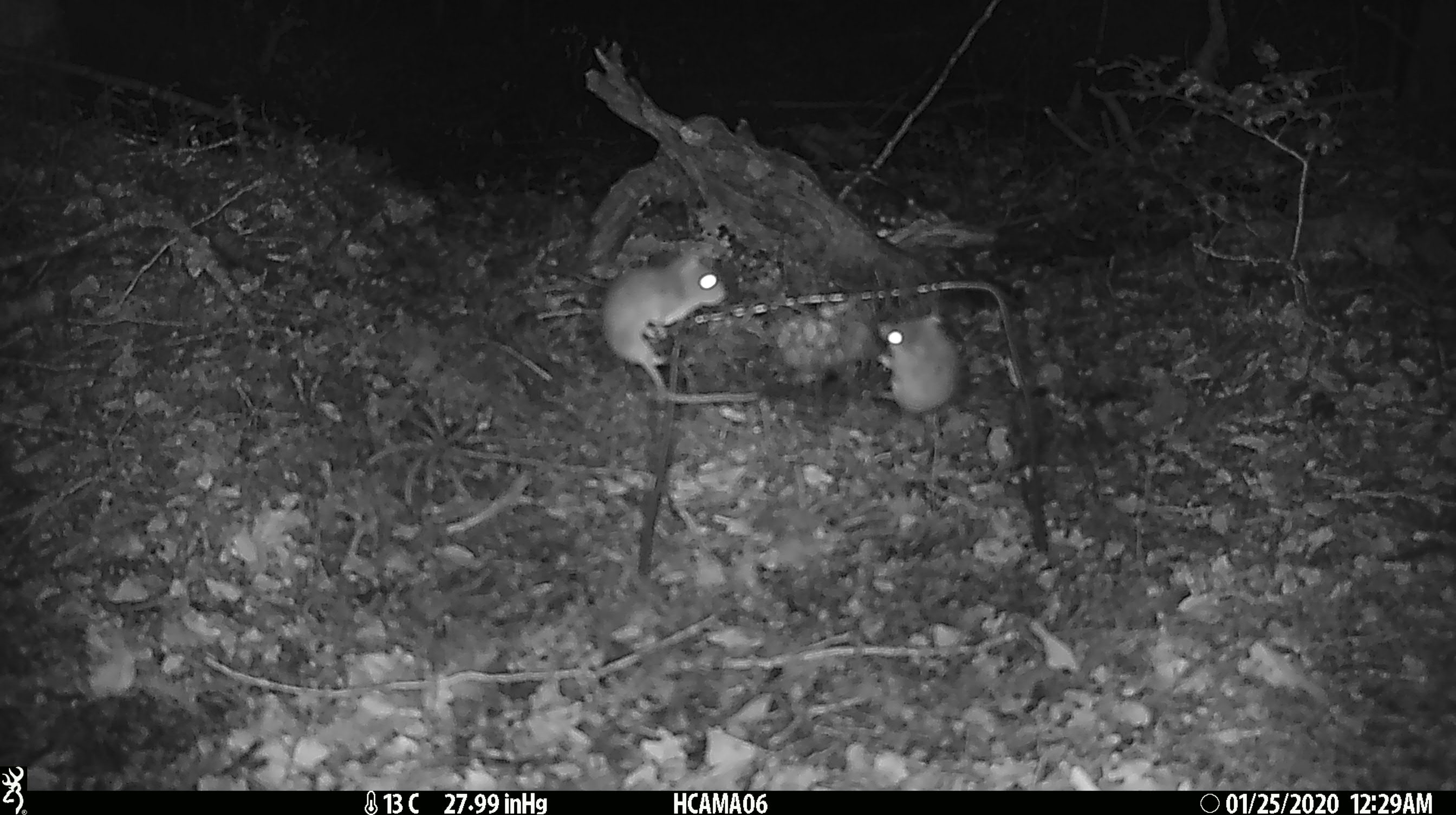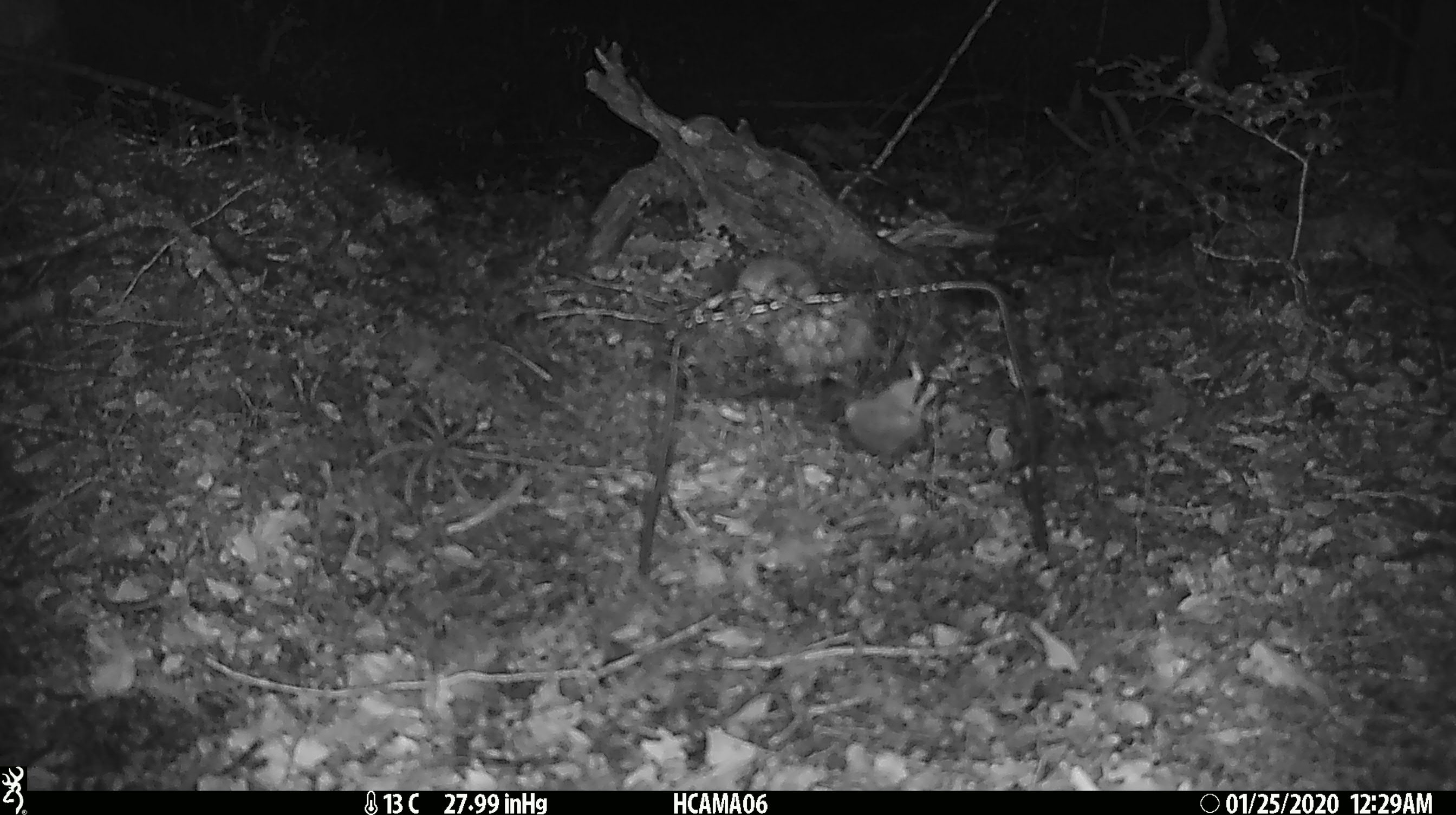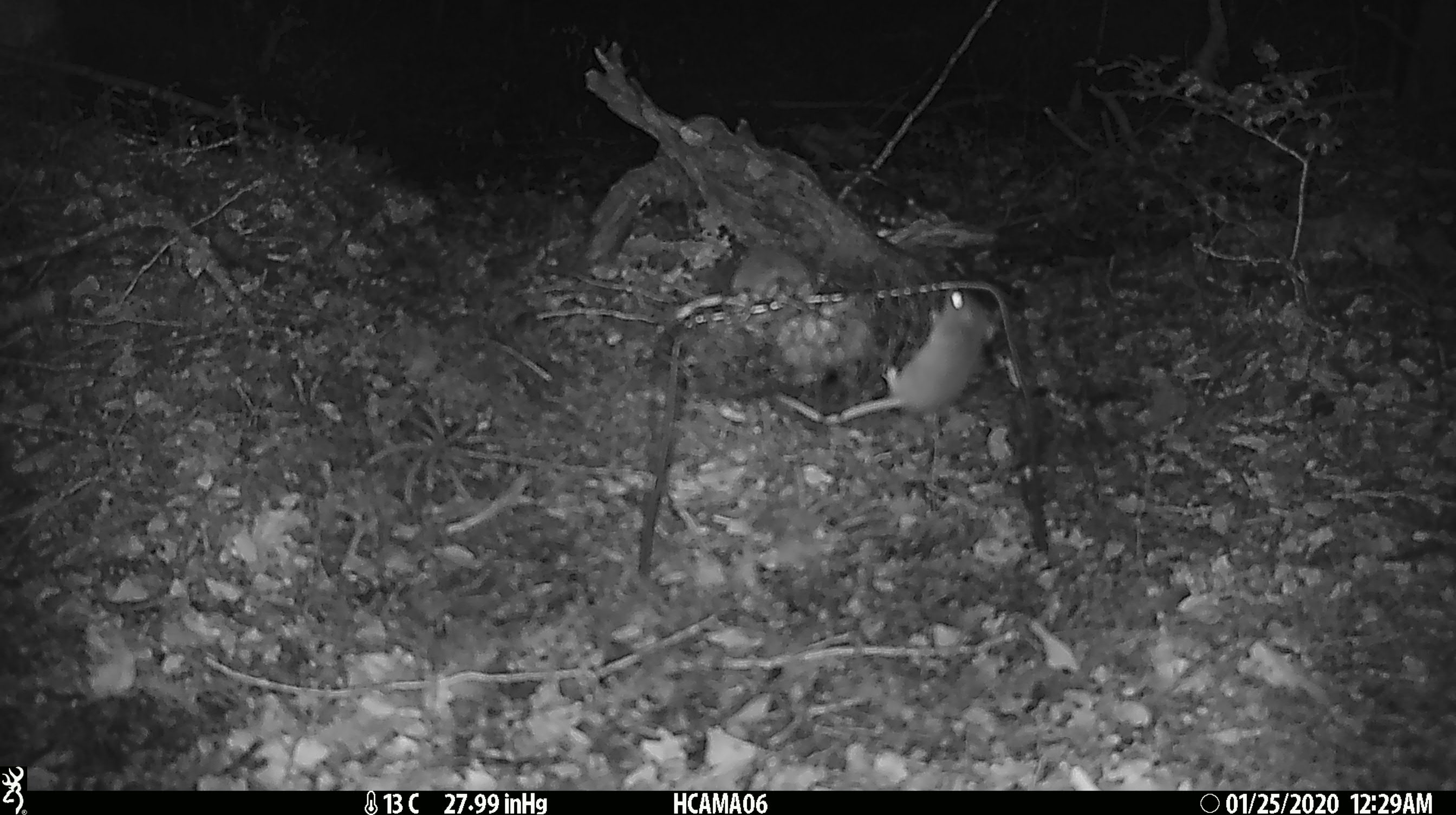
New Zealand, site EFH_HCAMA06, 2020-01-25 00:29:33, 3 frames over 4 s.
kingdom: Animalia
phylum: Chordata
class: Mammalia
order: Rodentia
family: Muridae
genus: Mus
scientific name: Mus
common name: mouse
Mouse (Mus).